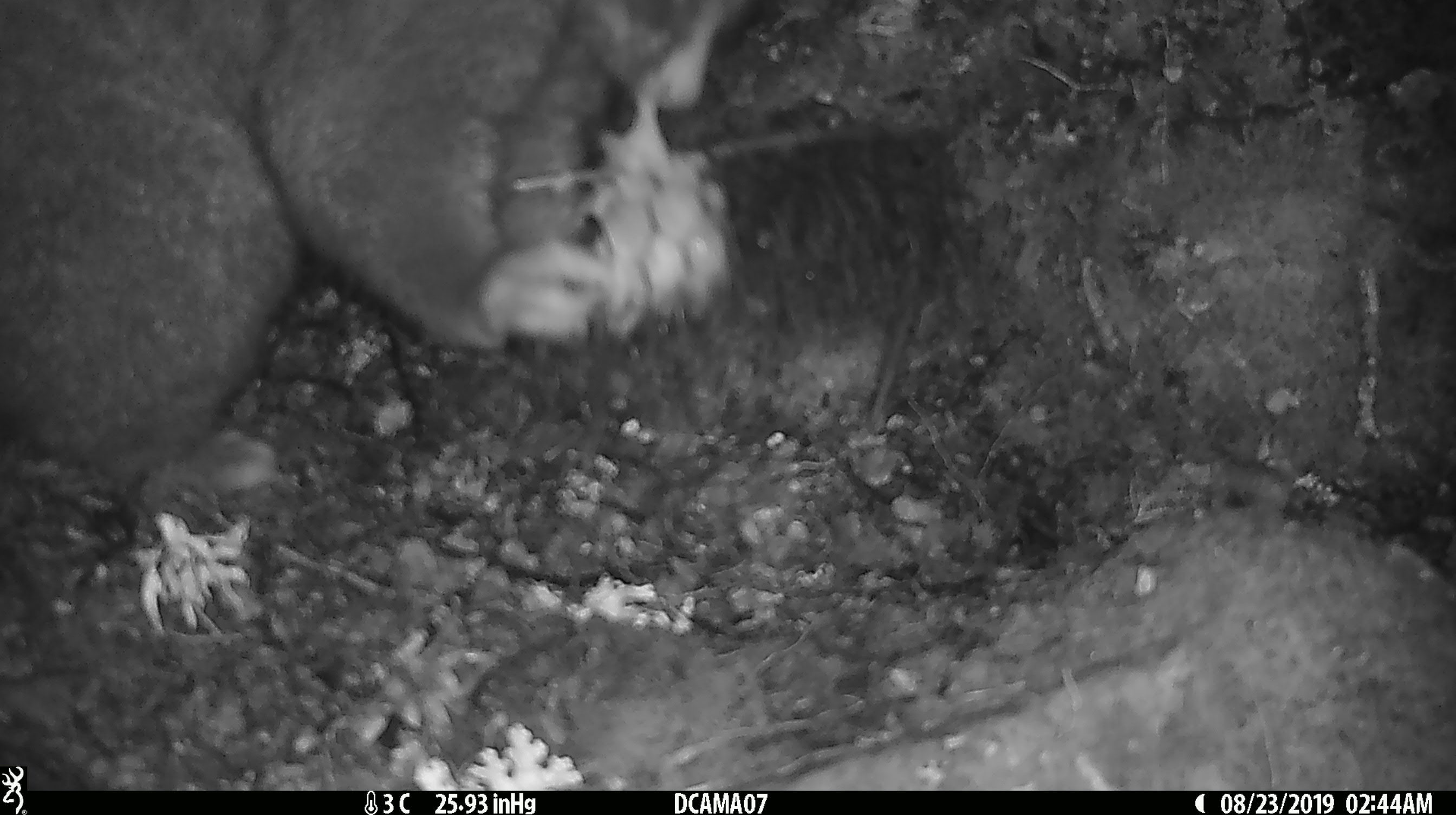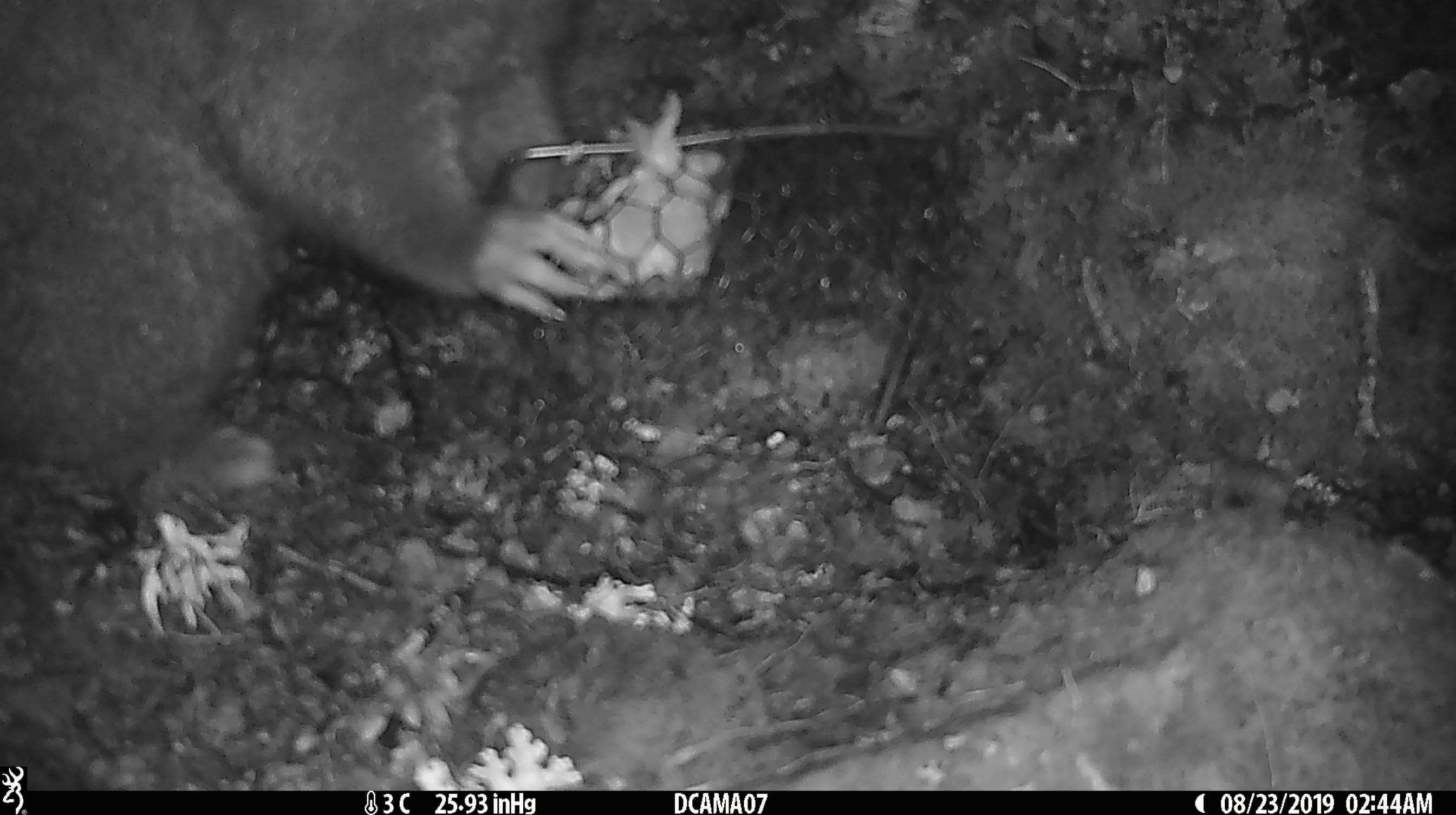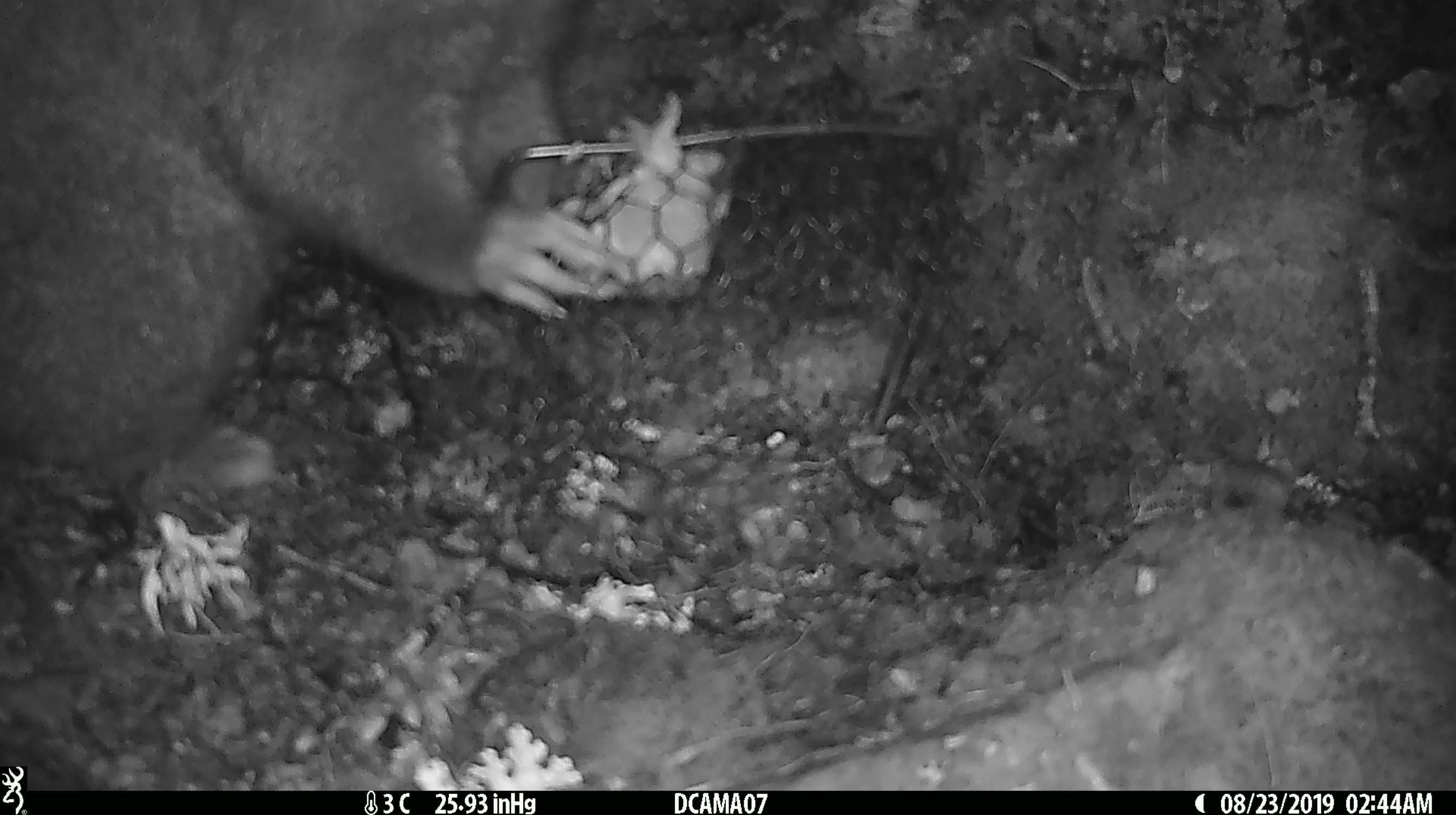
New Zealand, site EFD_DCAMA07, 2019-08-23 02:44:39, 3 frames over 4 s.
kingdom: Animalia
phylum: Chordata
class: Mammalia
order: Diprotodontia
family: Phalangeridae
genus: Trichosurus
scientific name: Trichosurus vulpecula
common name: common brushtail possum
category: possum